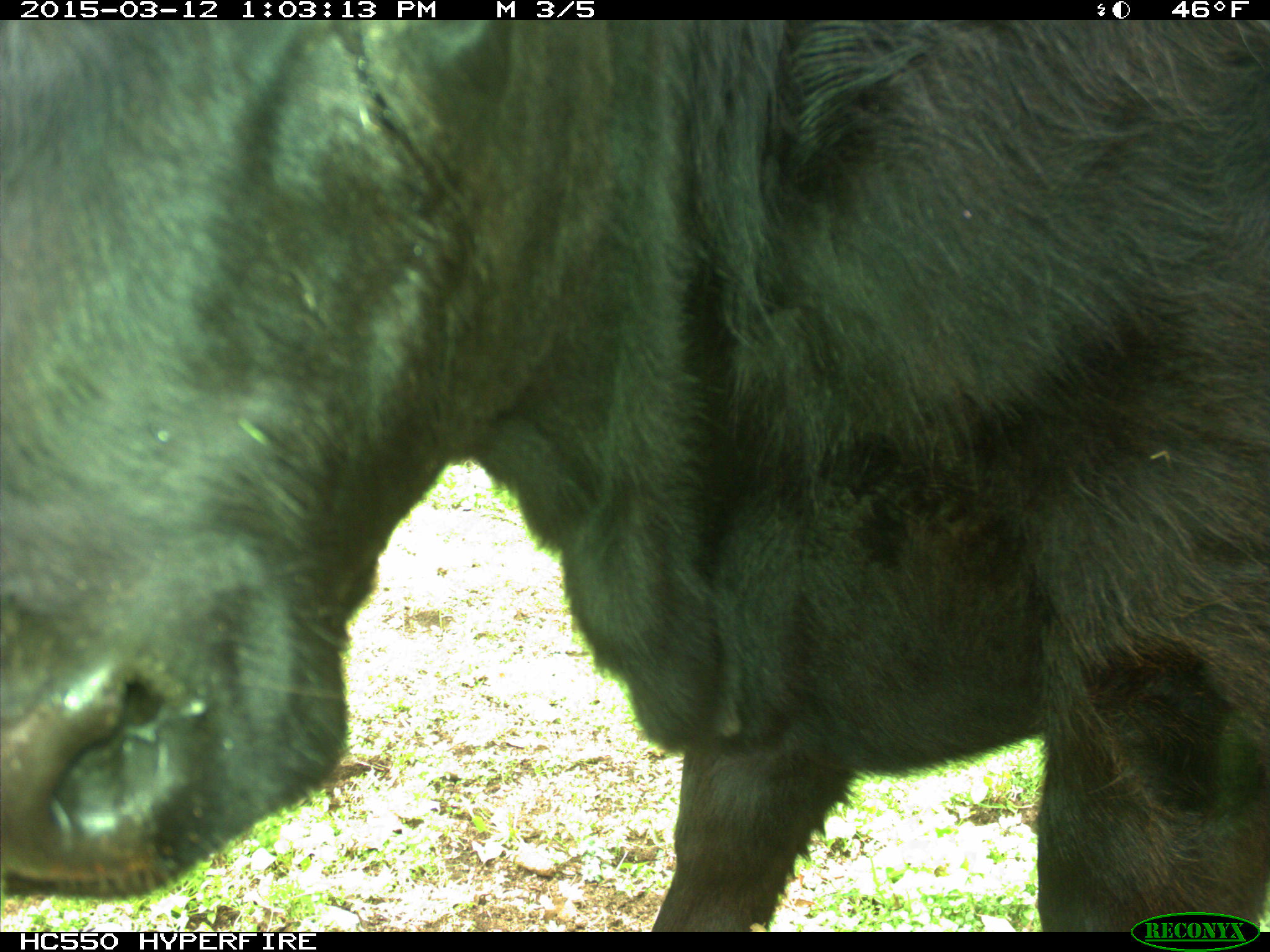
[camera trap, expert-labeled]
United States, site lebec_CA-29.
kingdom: Animalia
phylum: Chordata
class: Mammalia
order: Artiodactyla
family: Bovidae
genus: Bos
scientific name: Bos taurus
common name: domestic cow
Bos taurus (domestic cow).